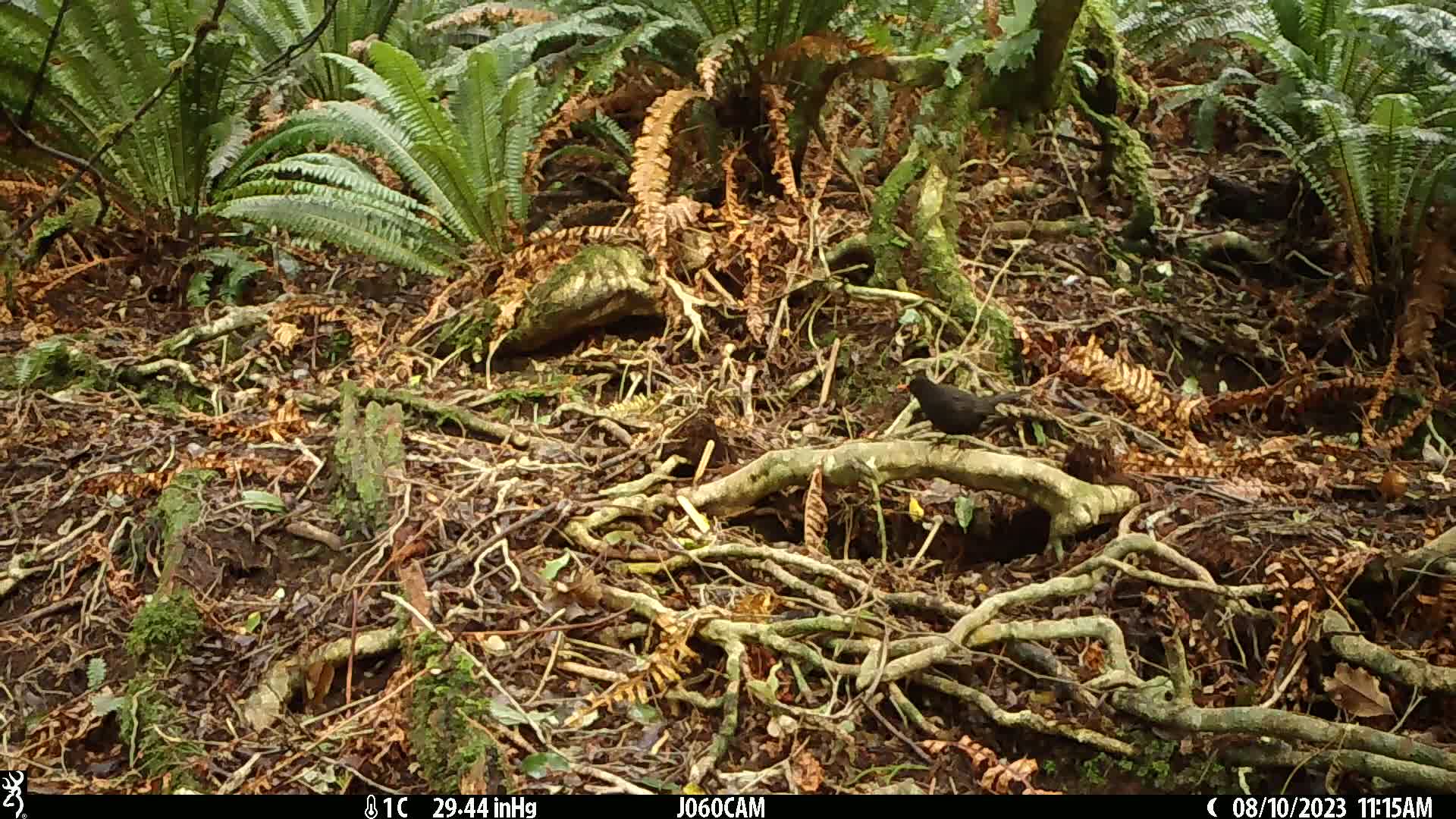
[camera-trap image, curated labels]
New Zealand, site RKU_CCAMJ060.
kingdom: Animalia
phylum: Chordata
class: Aves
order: Passeriformes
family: Turdidae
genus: Turdus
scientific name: Turdus merula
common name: eurasian blackbird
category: blackbird